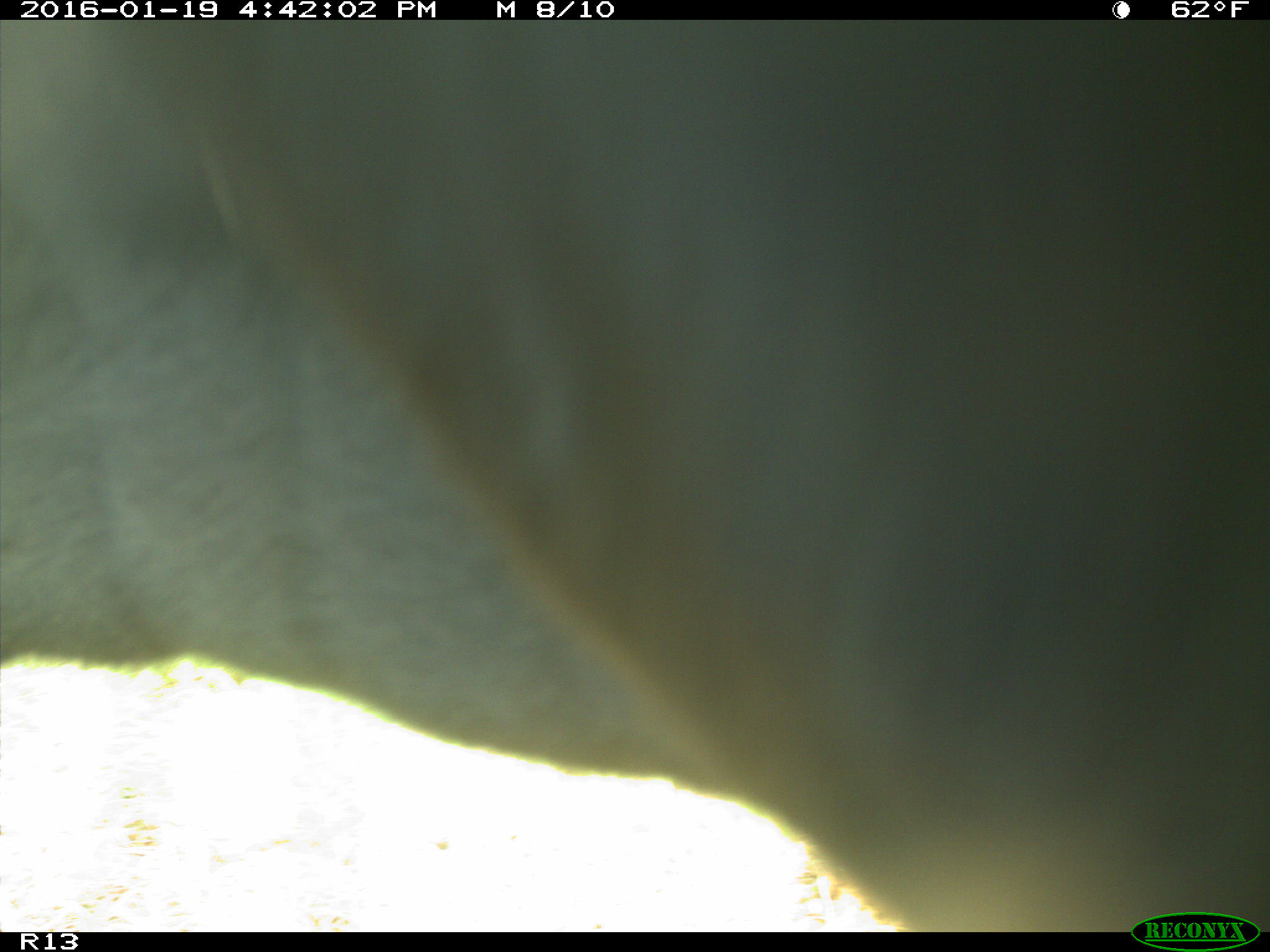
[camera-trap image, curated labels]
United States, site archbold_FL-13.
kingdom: Animalia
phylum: Chordata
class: Mammalia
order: Artiodactyla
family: Bovidae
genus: Bos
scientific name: Bos taurus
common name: domestic cow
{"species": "Bos taurus (domestic cow)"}